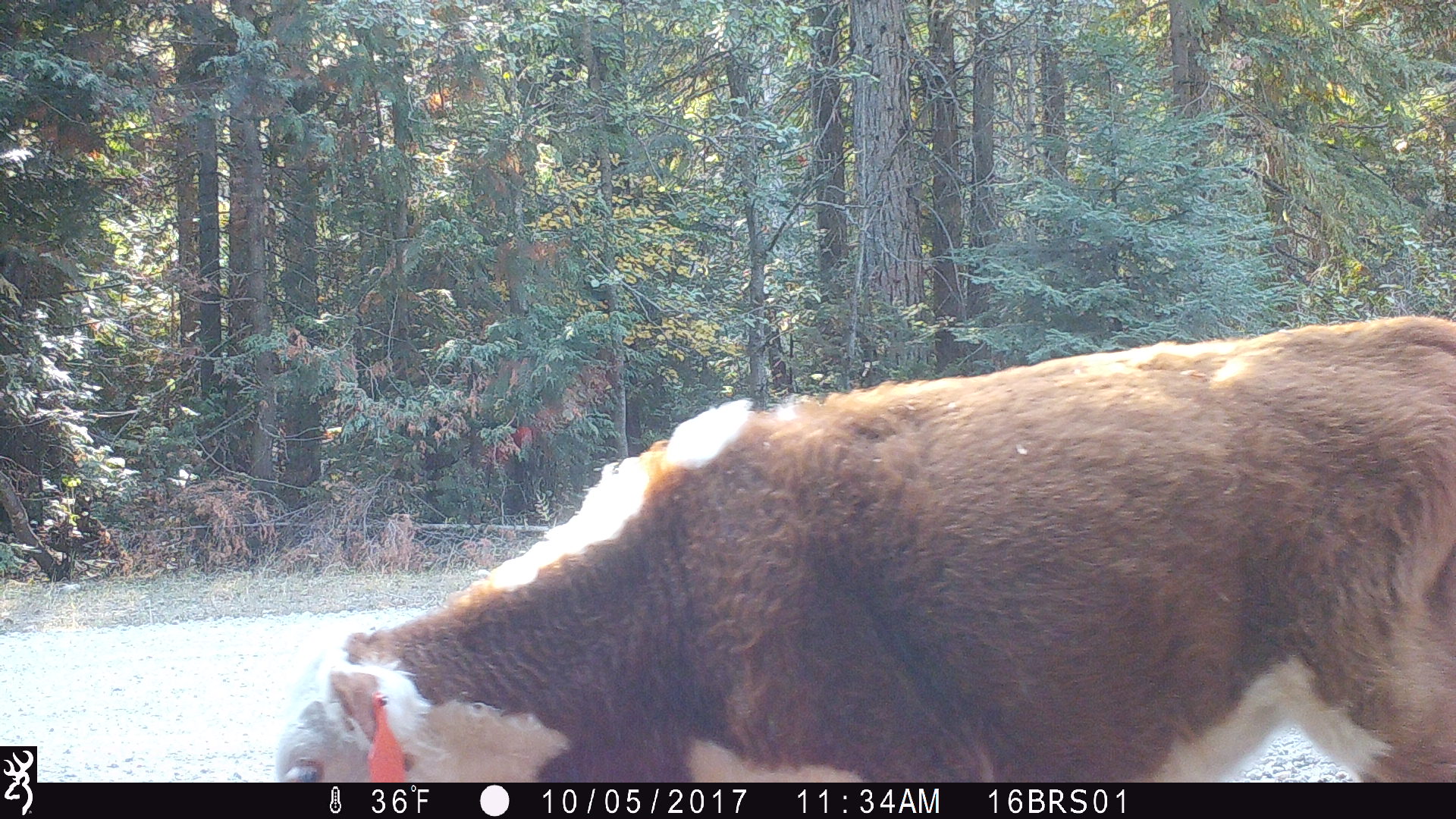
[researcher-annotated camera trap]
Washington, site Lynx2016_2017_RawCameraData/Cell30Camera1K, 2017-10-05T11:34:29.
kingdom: Animalia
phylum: Chordata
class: Mammalia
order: Artiodactyla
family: Bovidae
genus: Bos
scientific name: Bos taurus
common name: domestic cattle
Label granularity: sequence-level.